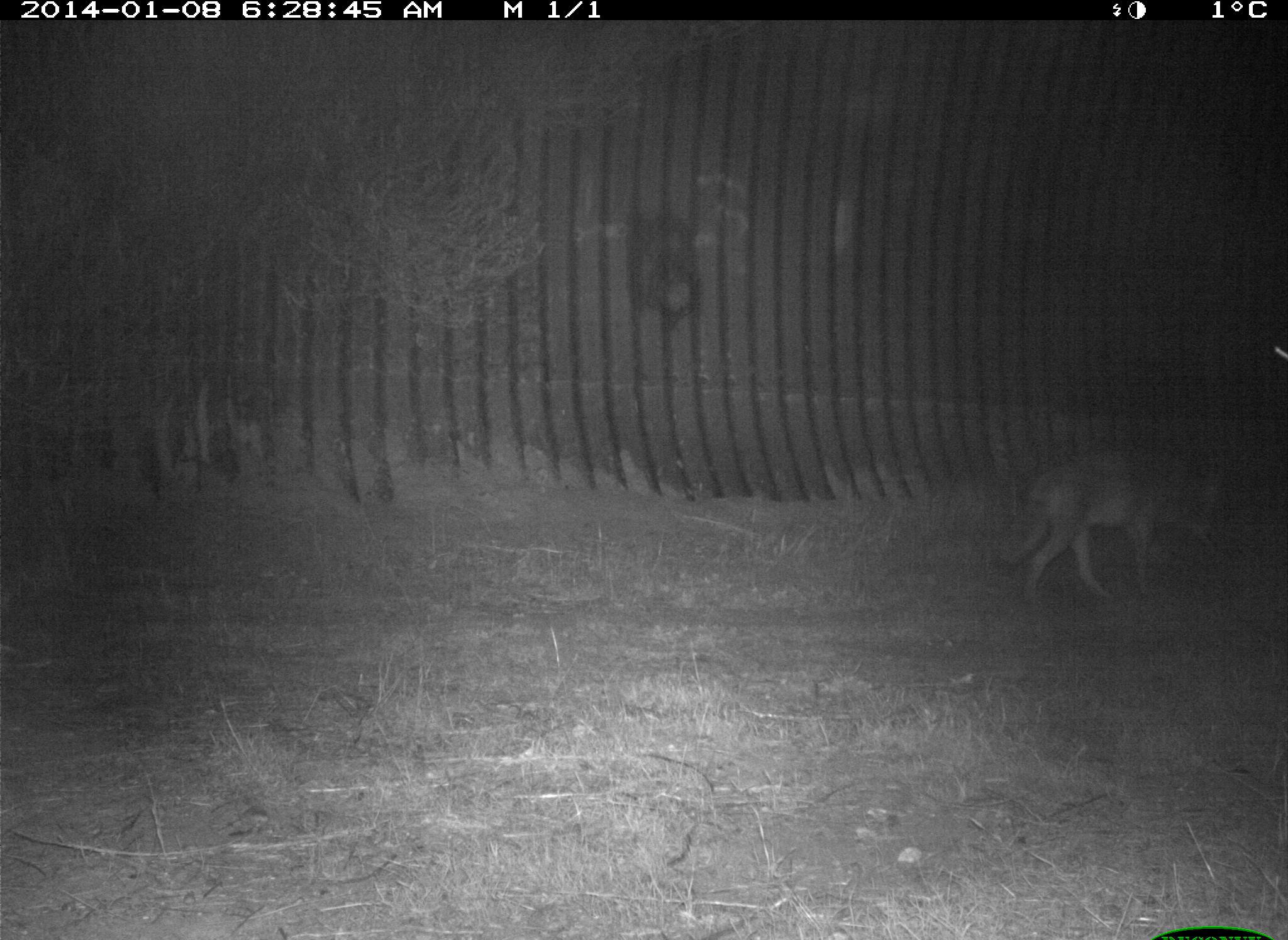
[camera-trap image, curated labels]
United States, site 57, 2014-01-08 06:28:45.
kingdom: Animalia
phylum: Chordata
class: Mammalia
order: Carnivora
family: Canidae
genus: Canis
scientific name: Canis latrans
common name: coyote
Coyote (Canis latrans).